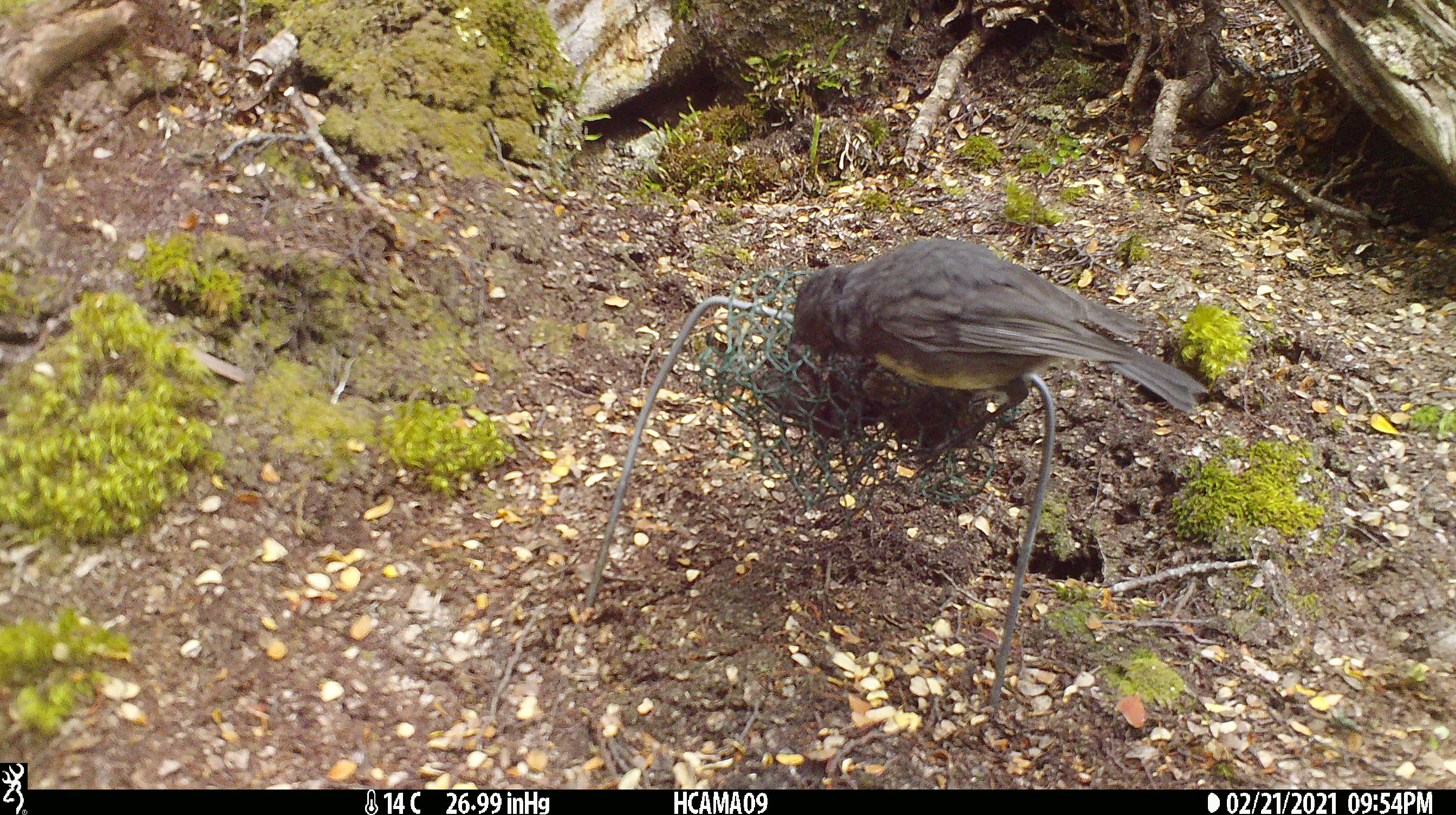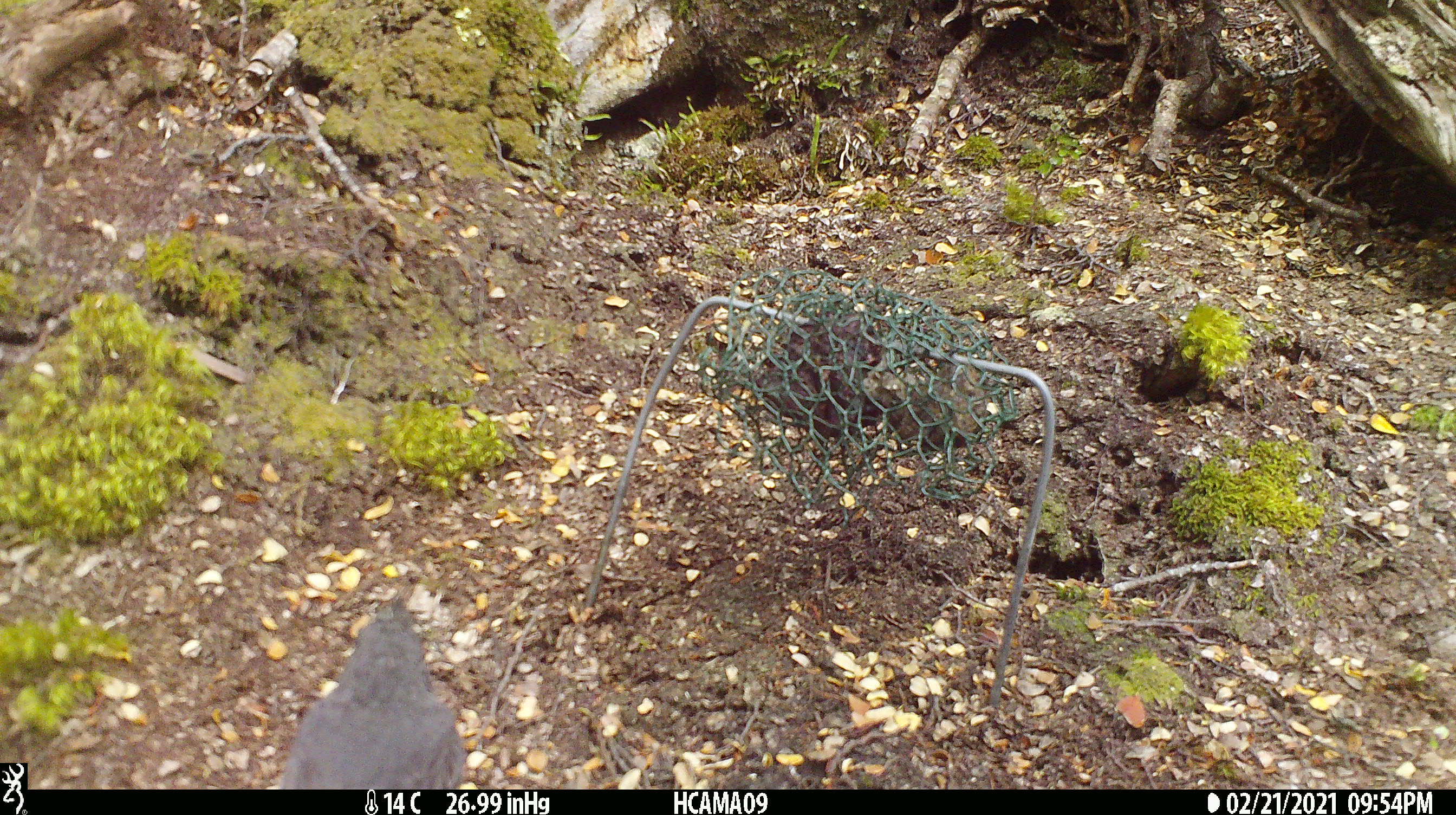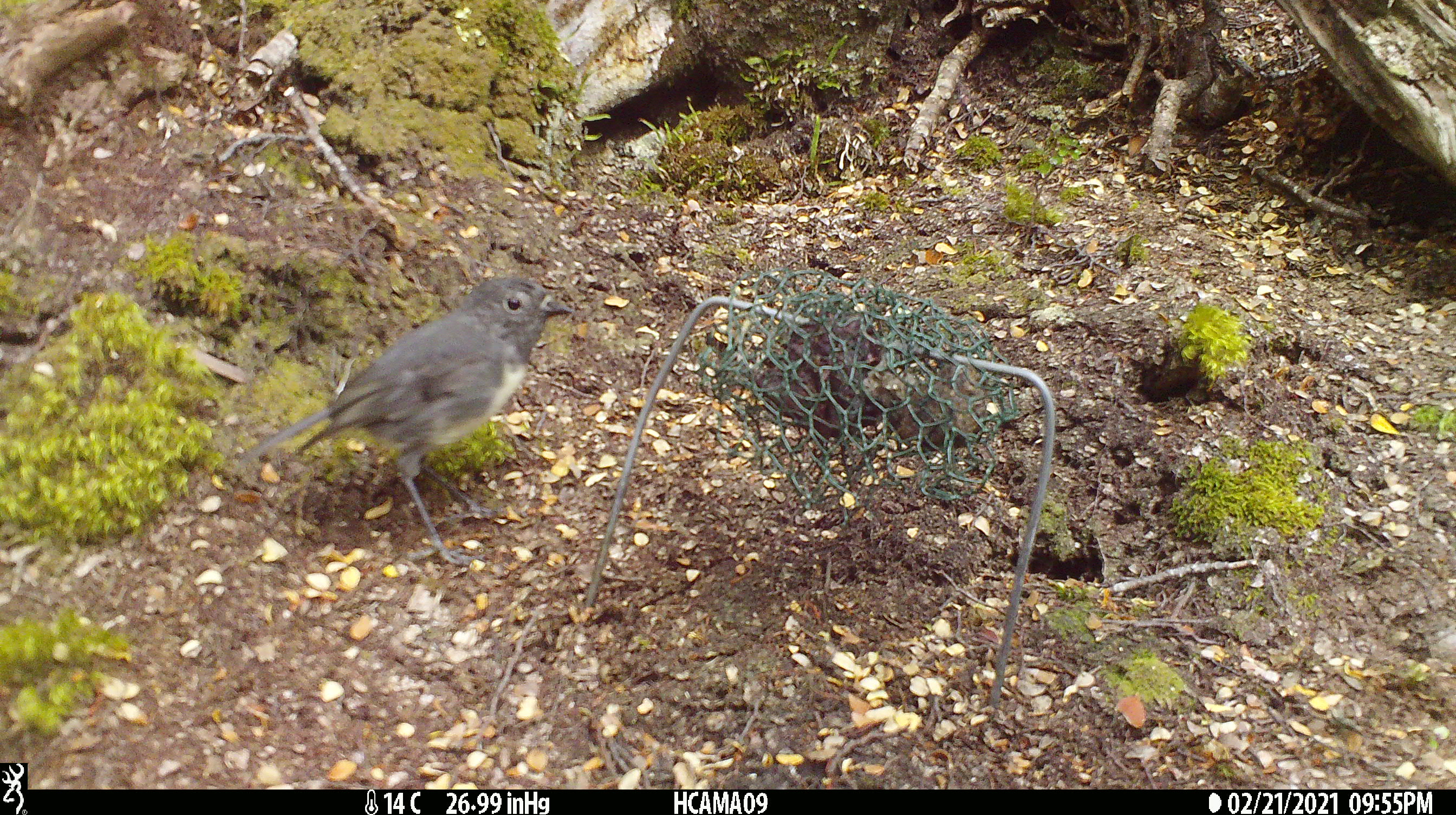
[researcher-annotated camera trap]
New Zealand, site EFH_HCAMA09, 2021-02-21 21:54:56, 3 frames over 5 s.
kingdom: Animalia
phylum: Chordata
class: Aves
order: Passeriformes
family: Petroicidae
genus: Petroica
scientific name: Petroica australis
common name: new zealand robin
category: robin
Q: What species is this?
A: Robin (new zealand robin) (Petroica australis).